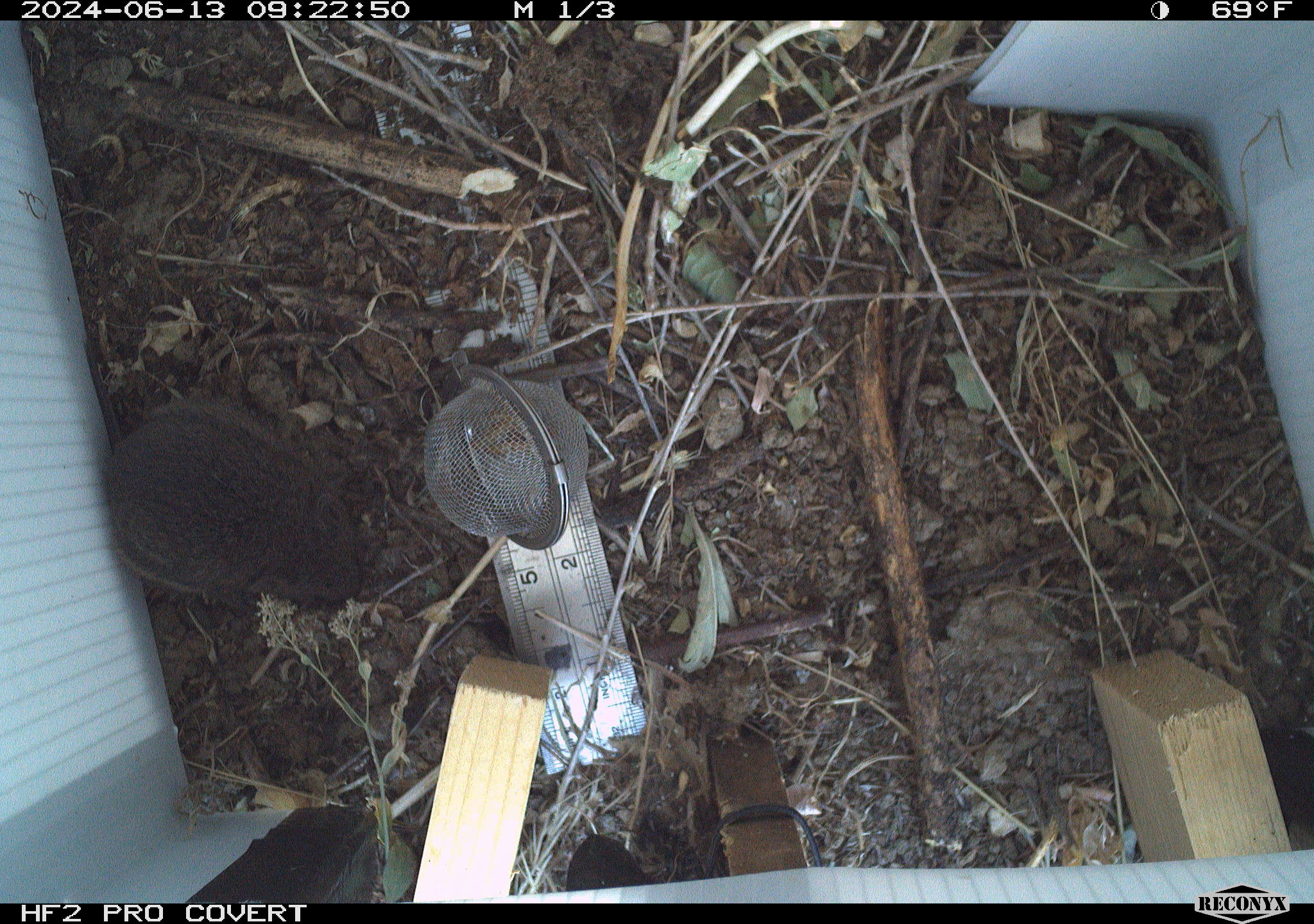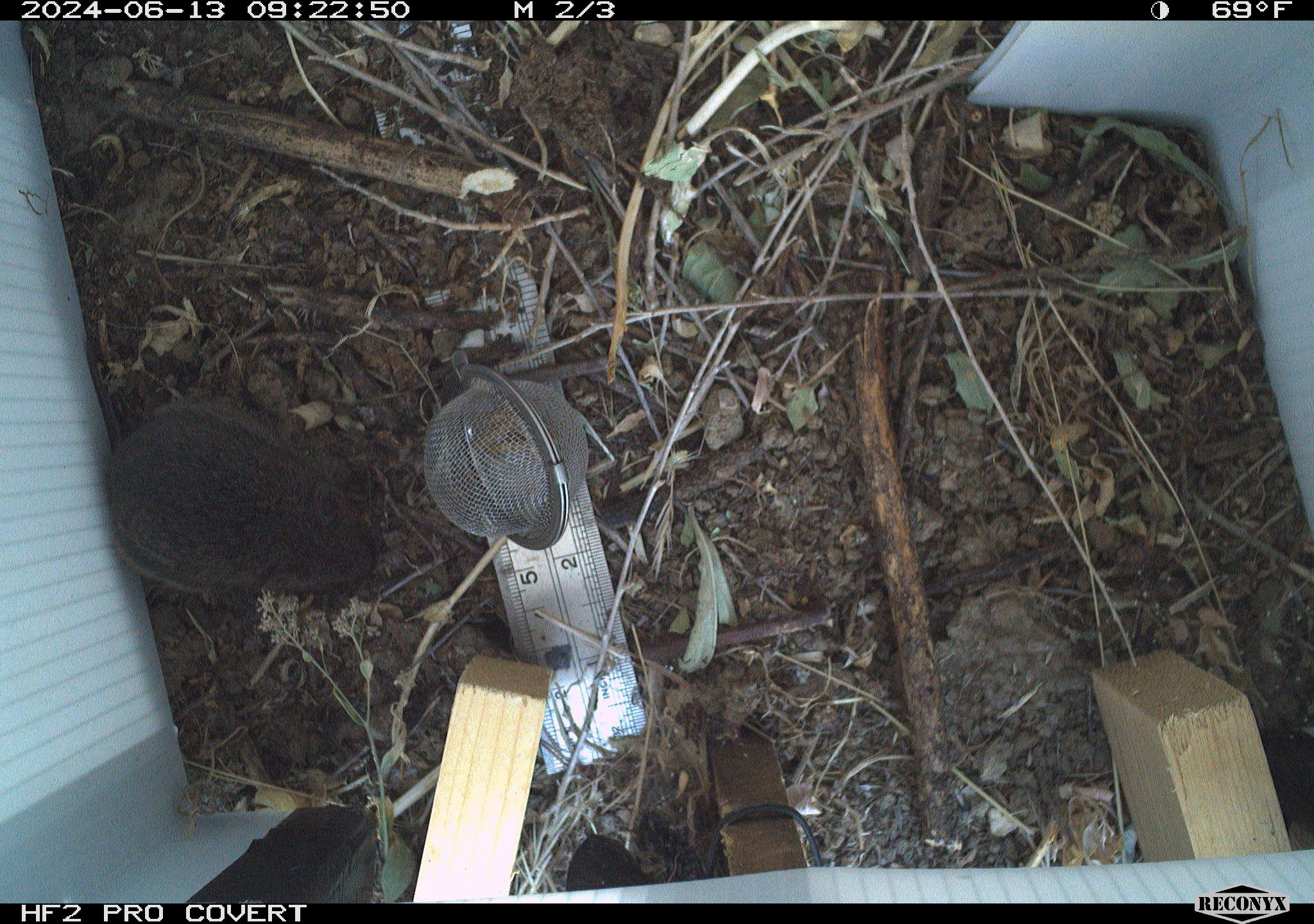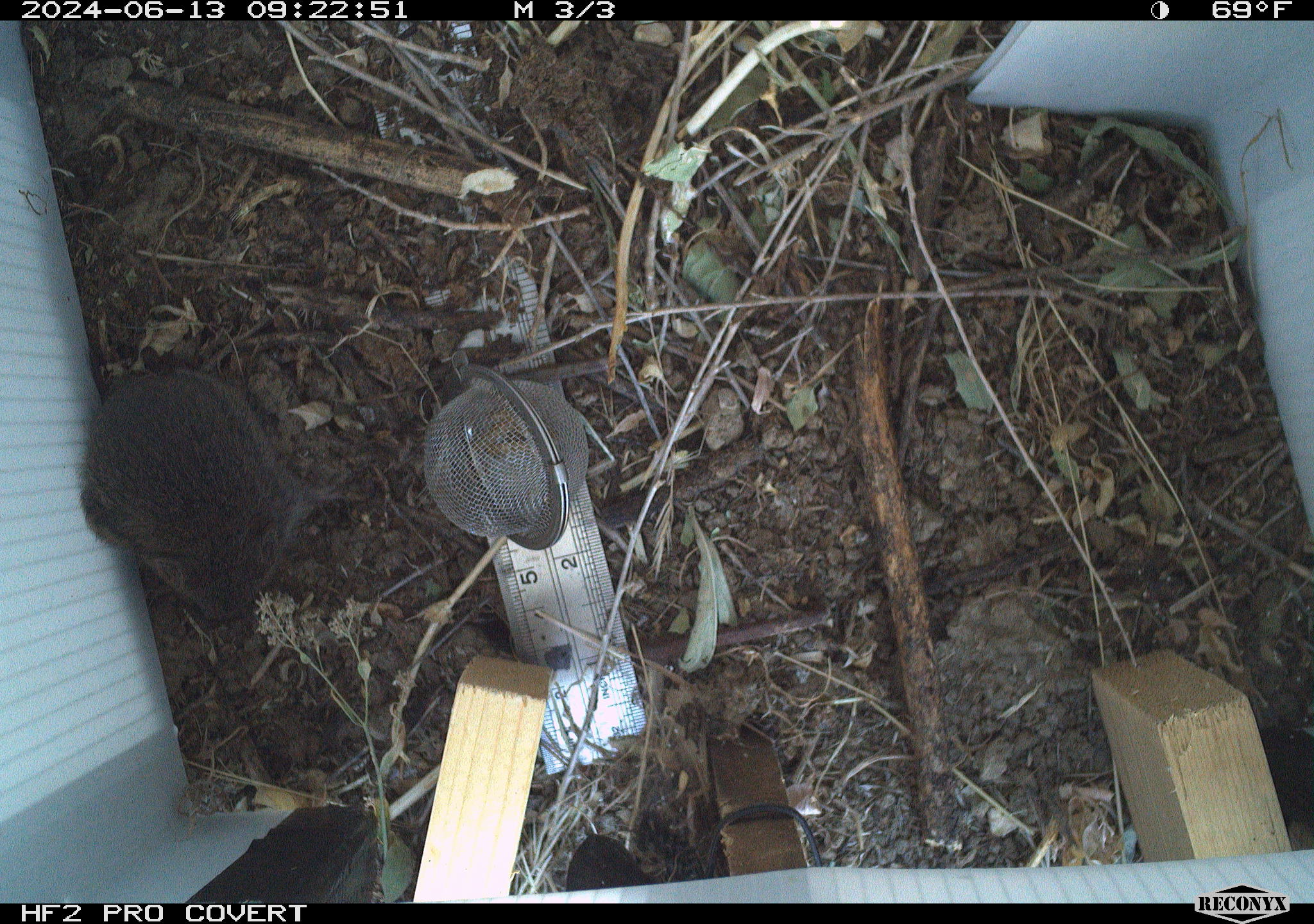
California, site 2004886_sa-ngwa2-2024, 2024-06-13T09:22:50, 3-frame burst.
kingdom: Animalia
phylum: Chordata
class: Mammalia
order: Rodentia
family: Cricetidae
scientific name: Arvicolinae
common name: voles, lemmings, and muskrats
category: arvicolinae subfamily